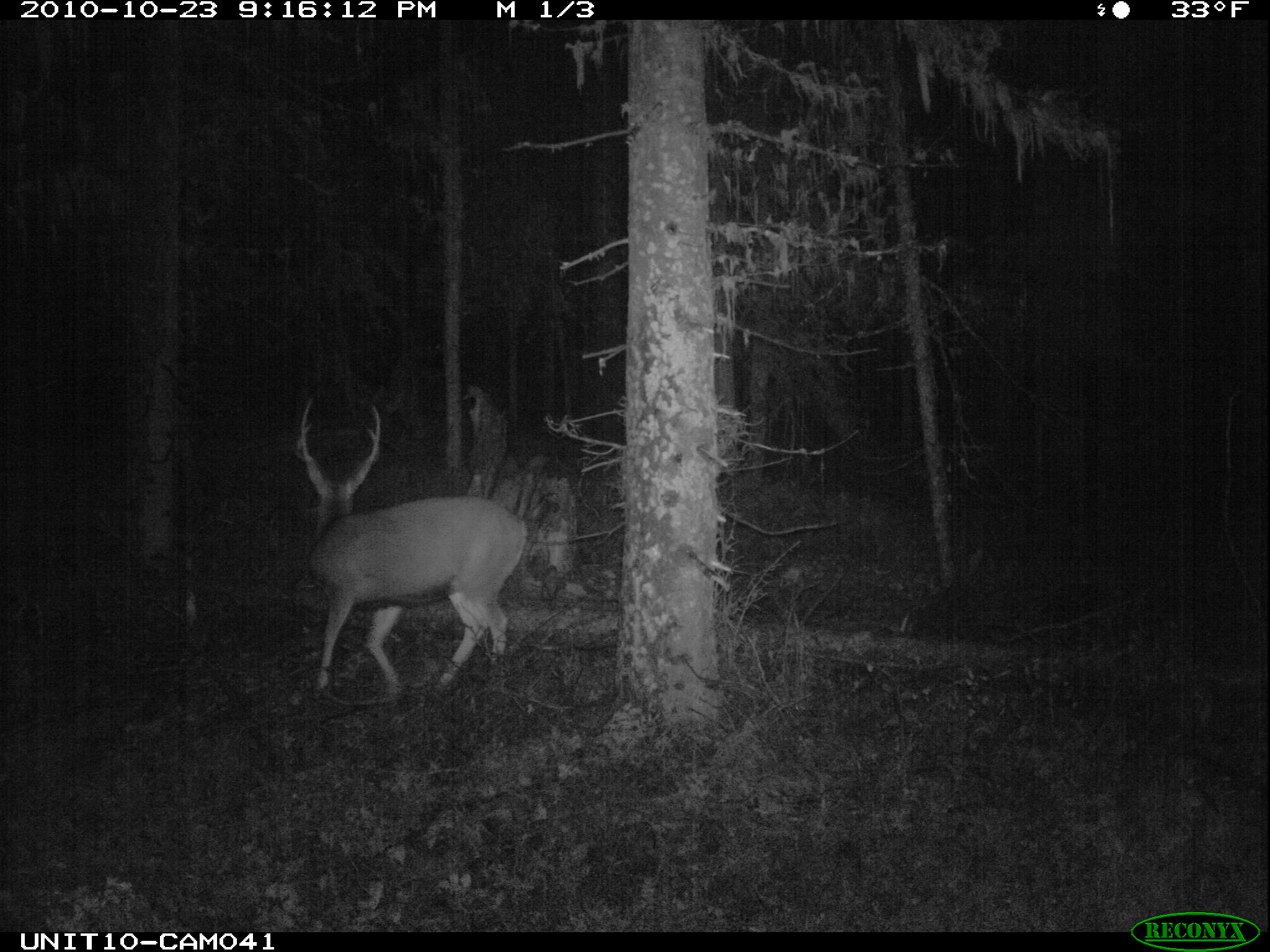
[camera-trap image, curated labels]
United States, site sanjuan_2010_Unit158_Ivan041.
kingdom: Animalia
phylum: Chordata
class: Mammalia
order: Artiodactyla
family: Cervidae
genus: Odocoileus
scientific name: Odocoileus hemionus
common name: mule deer